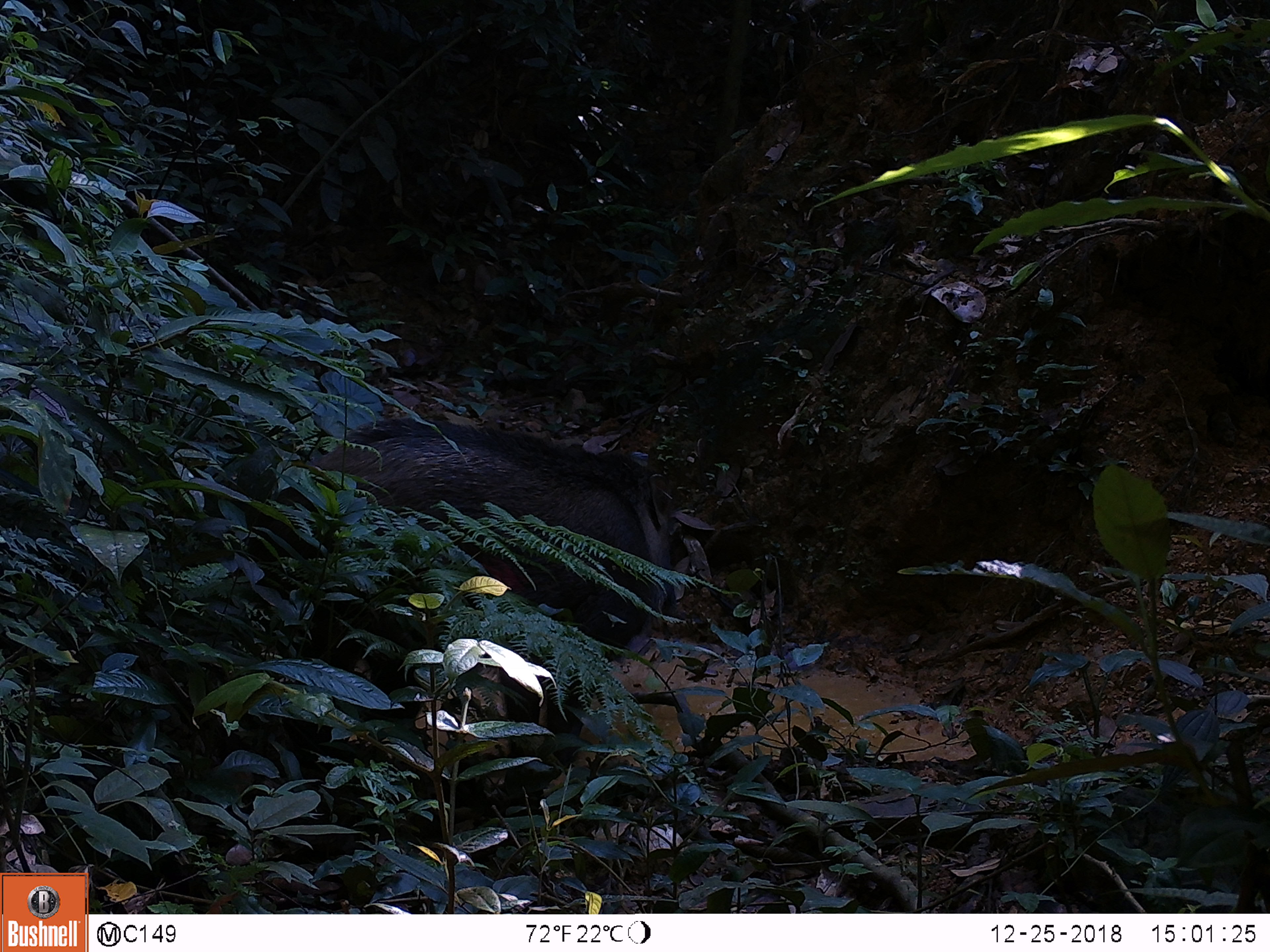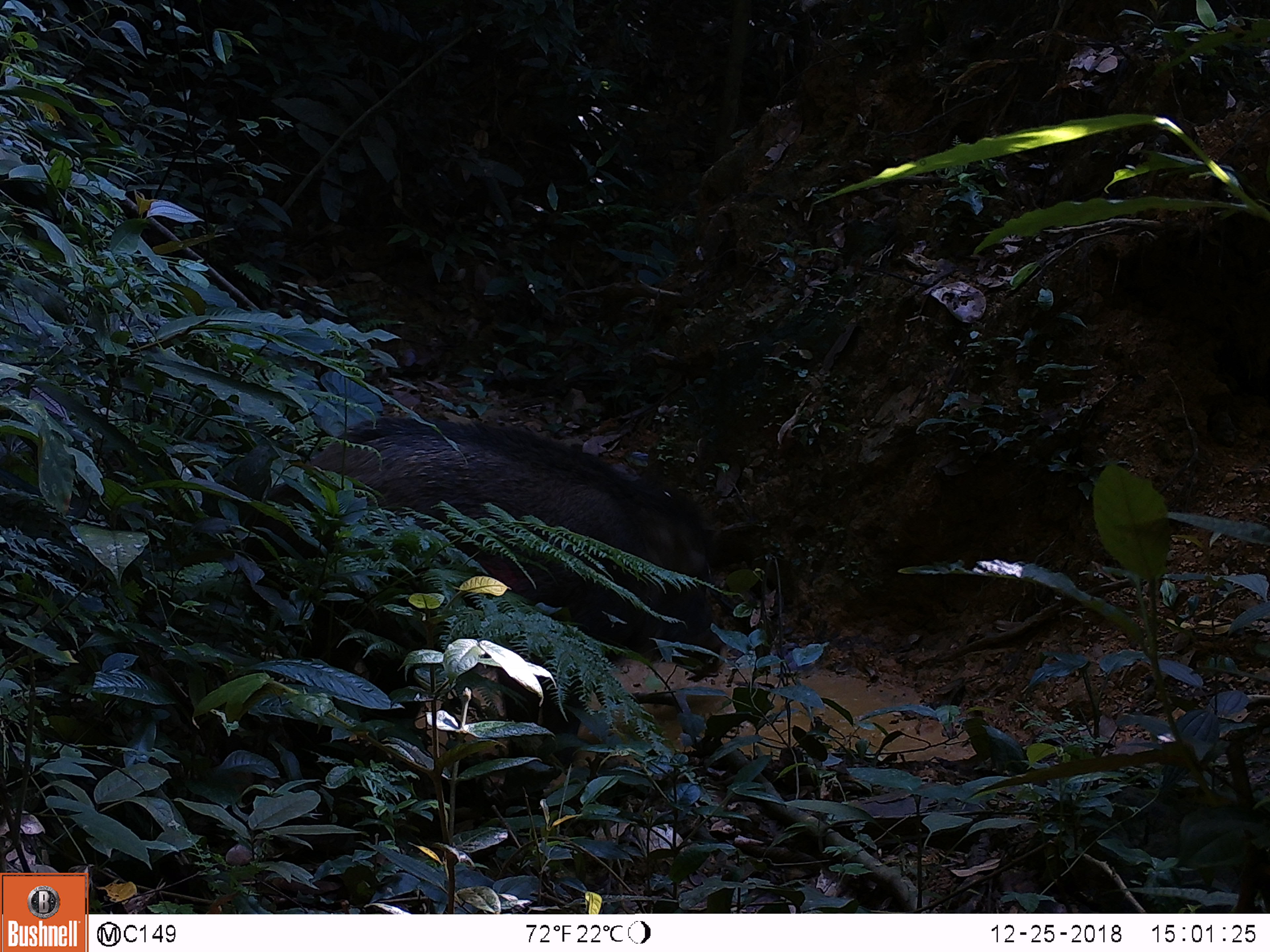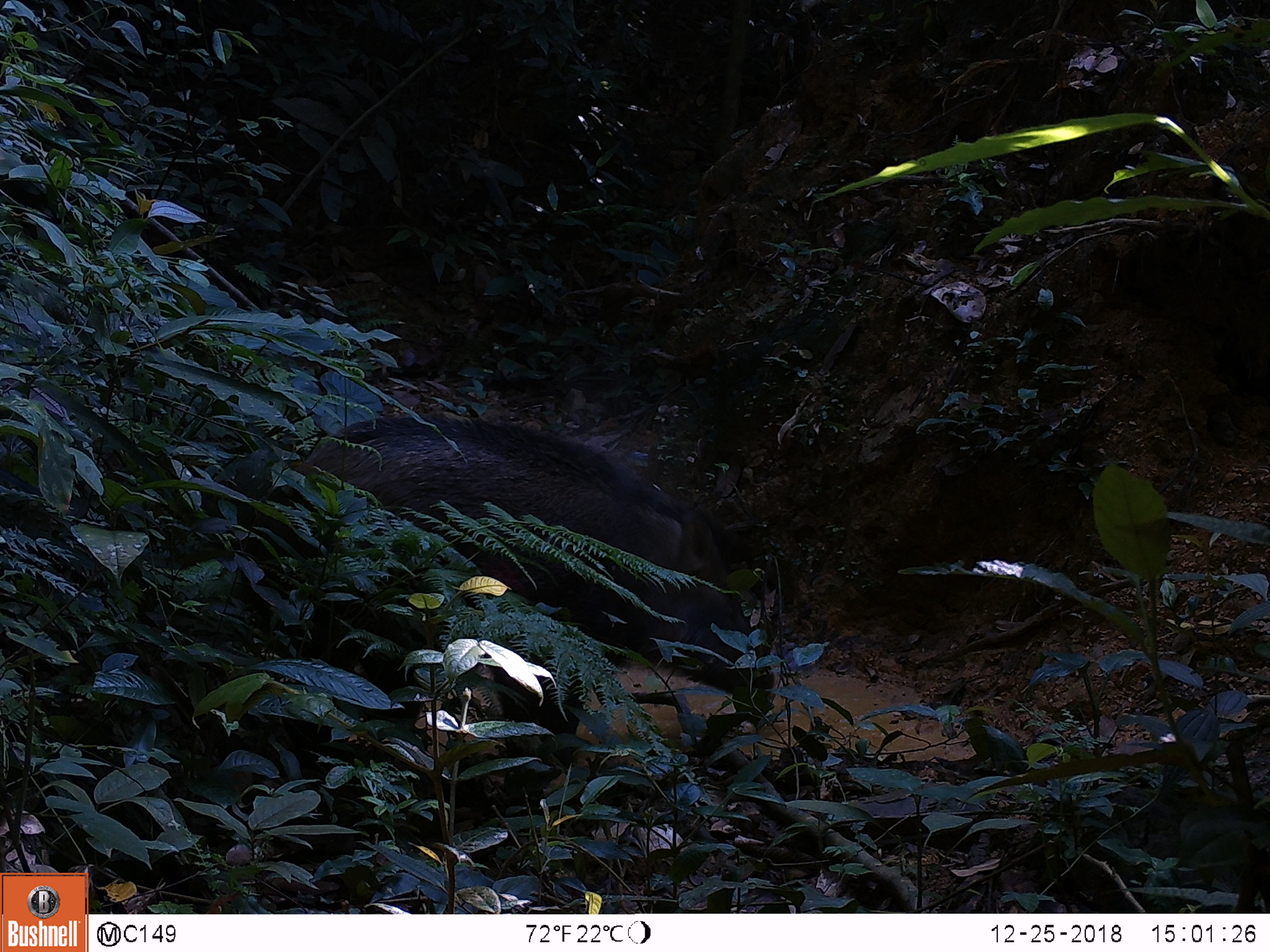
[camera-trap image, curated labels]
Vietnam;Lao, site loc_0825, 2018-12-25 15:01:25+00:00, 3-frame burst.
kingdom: Animalia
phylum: Chordata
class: Mammalia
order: Artiodactyla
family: Suidae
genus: Sus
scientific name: Sus scrofa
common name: eurasian wild pig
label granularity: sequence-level